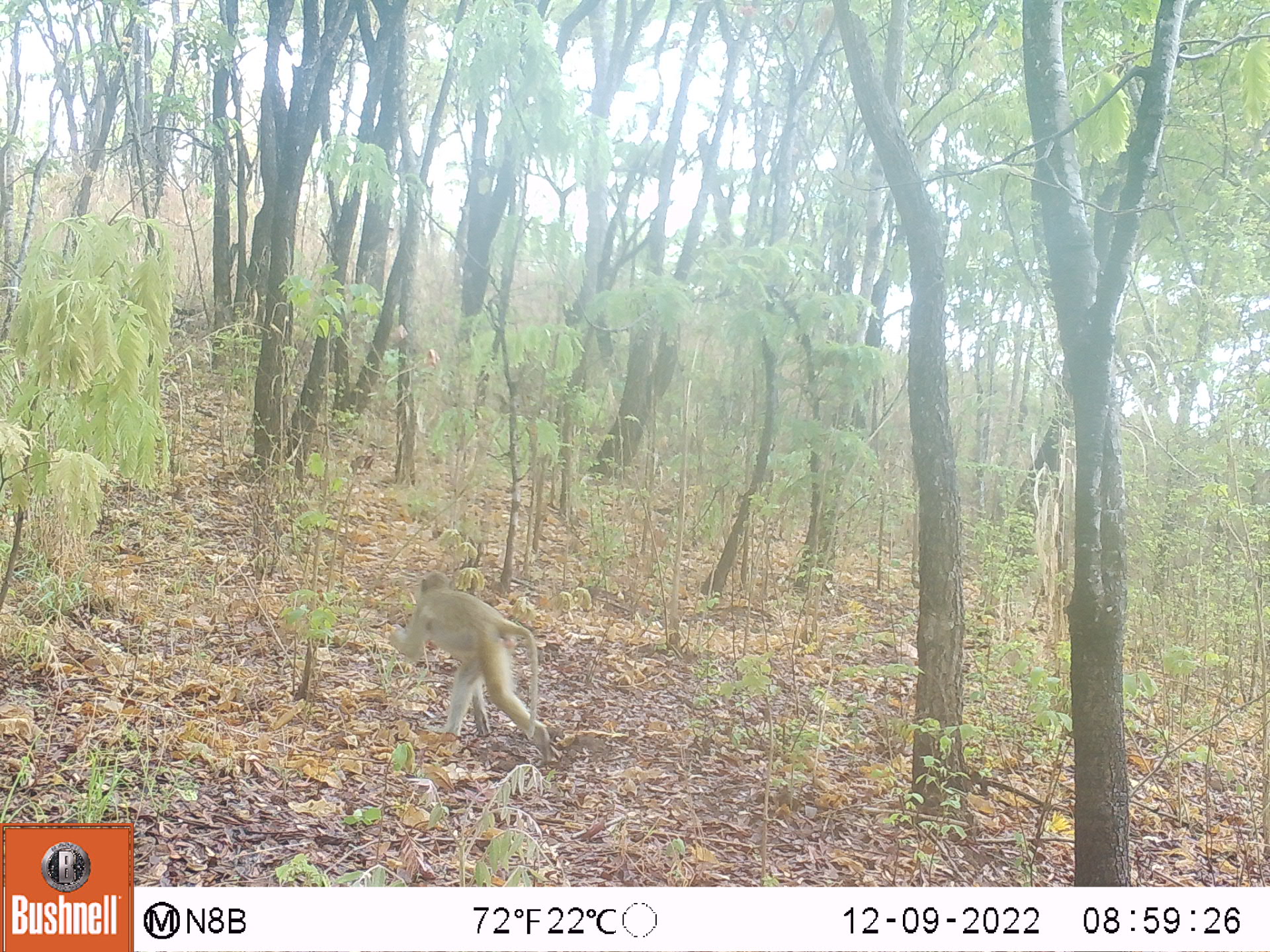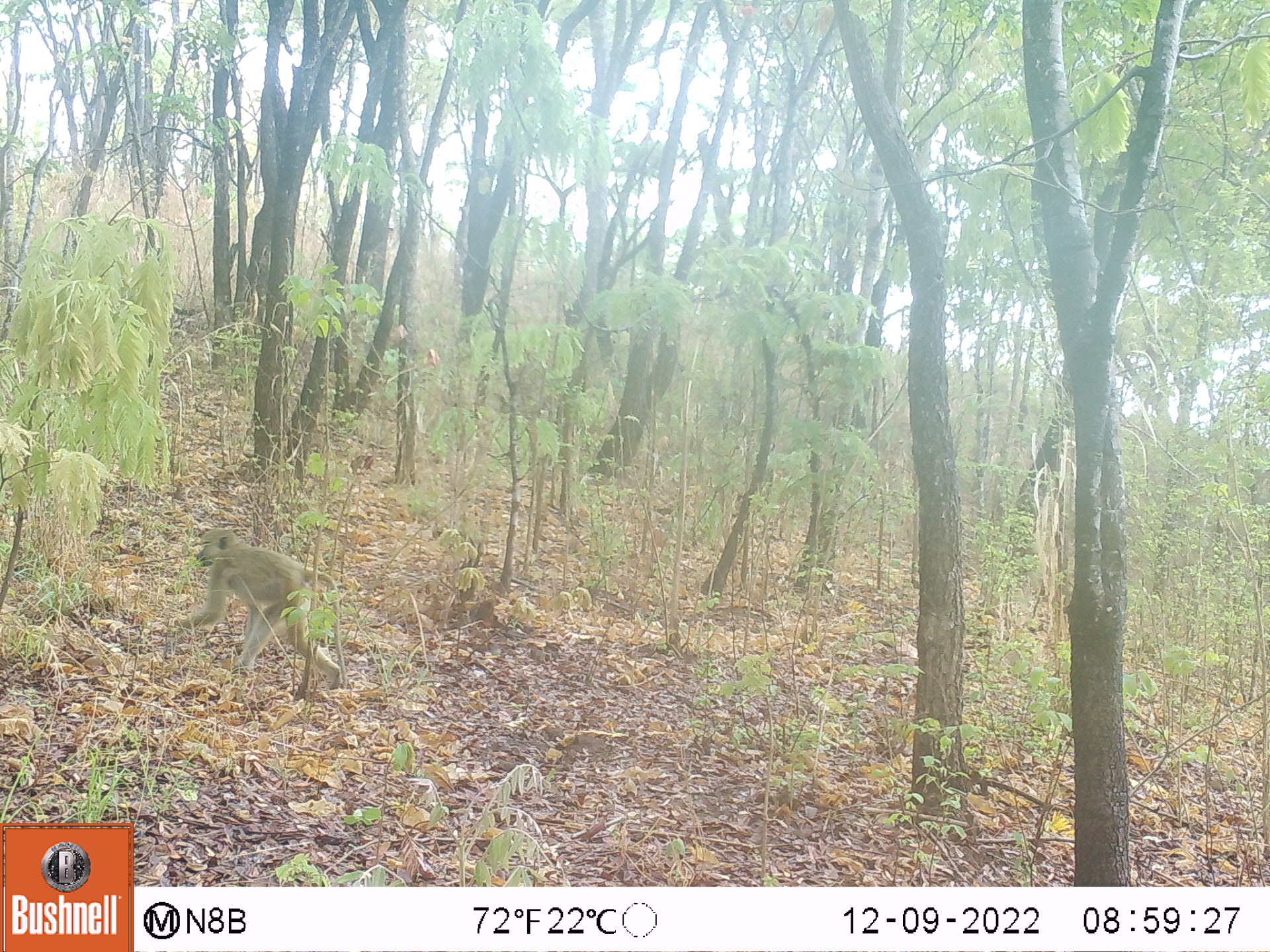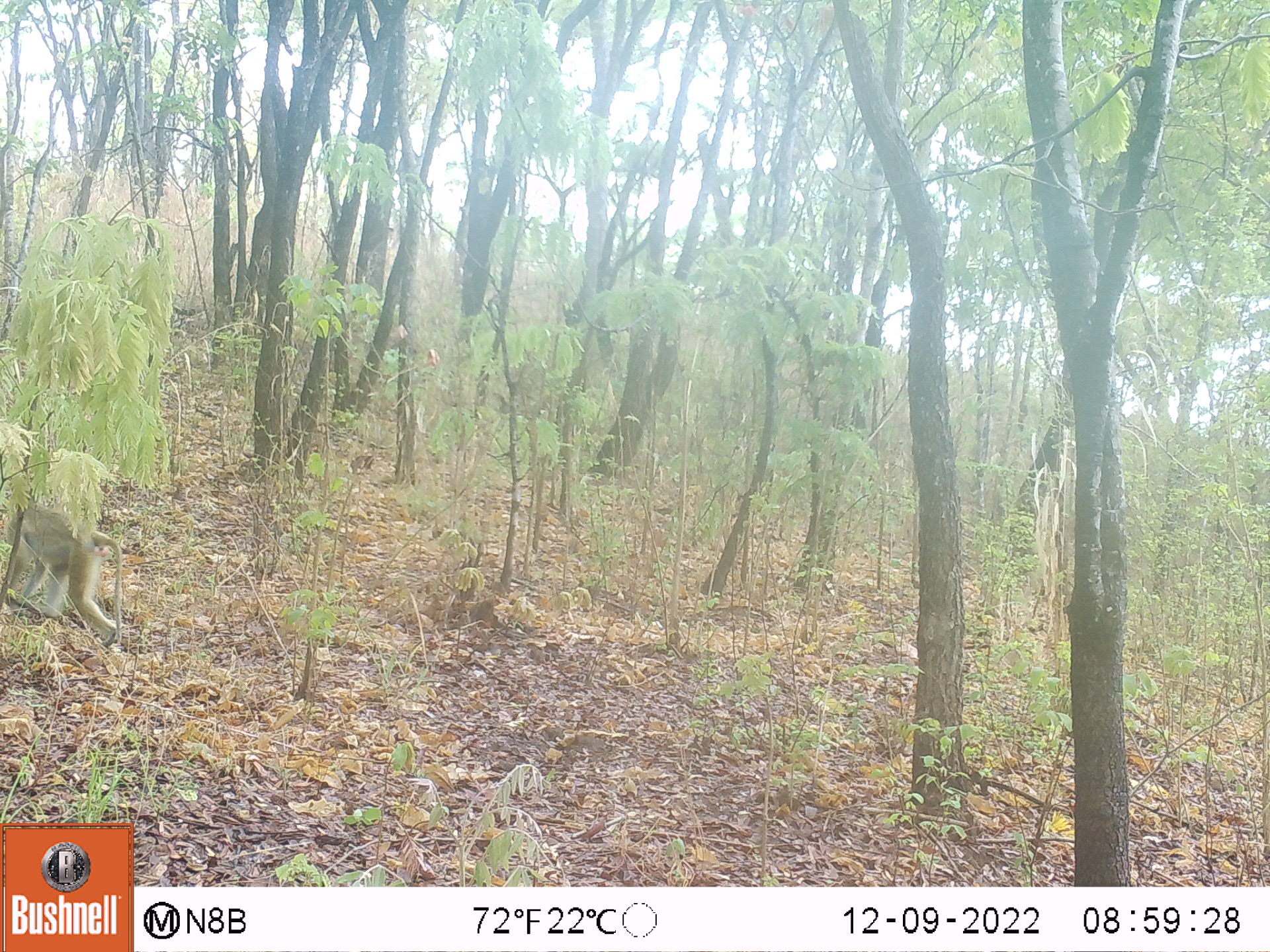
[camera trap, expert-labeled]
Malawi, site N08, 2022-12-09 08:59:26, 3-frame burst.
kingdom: Animalia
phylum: Chordata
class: Mammalia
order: Primates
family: Cercopithecidae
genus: Papio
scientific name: Papio cynocephalus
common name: yellow baboon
Yellow baboon (Papio cynocephalus), count 1.